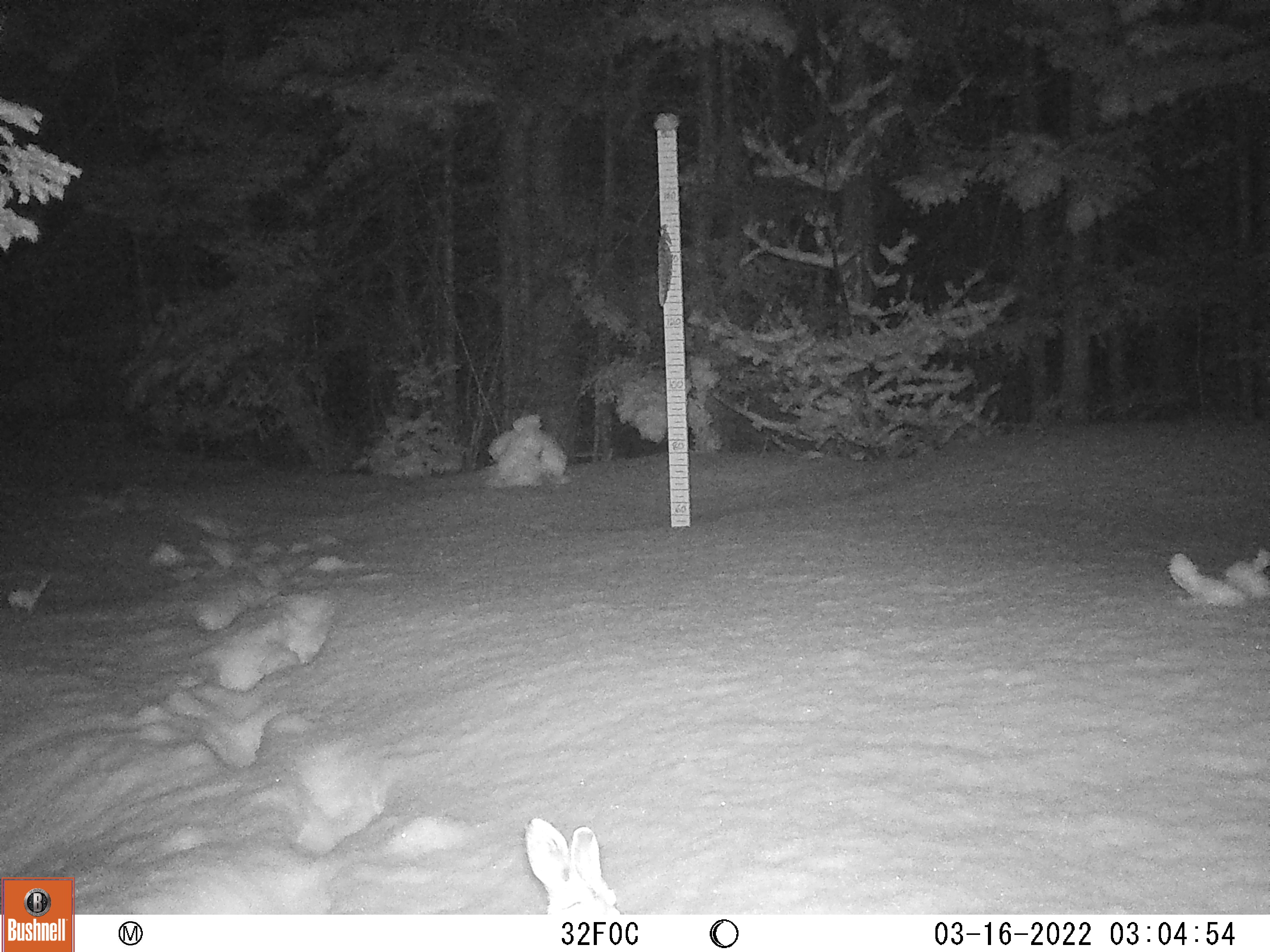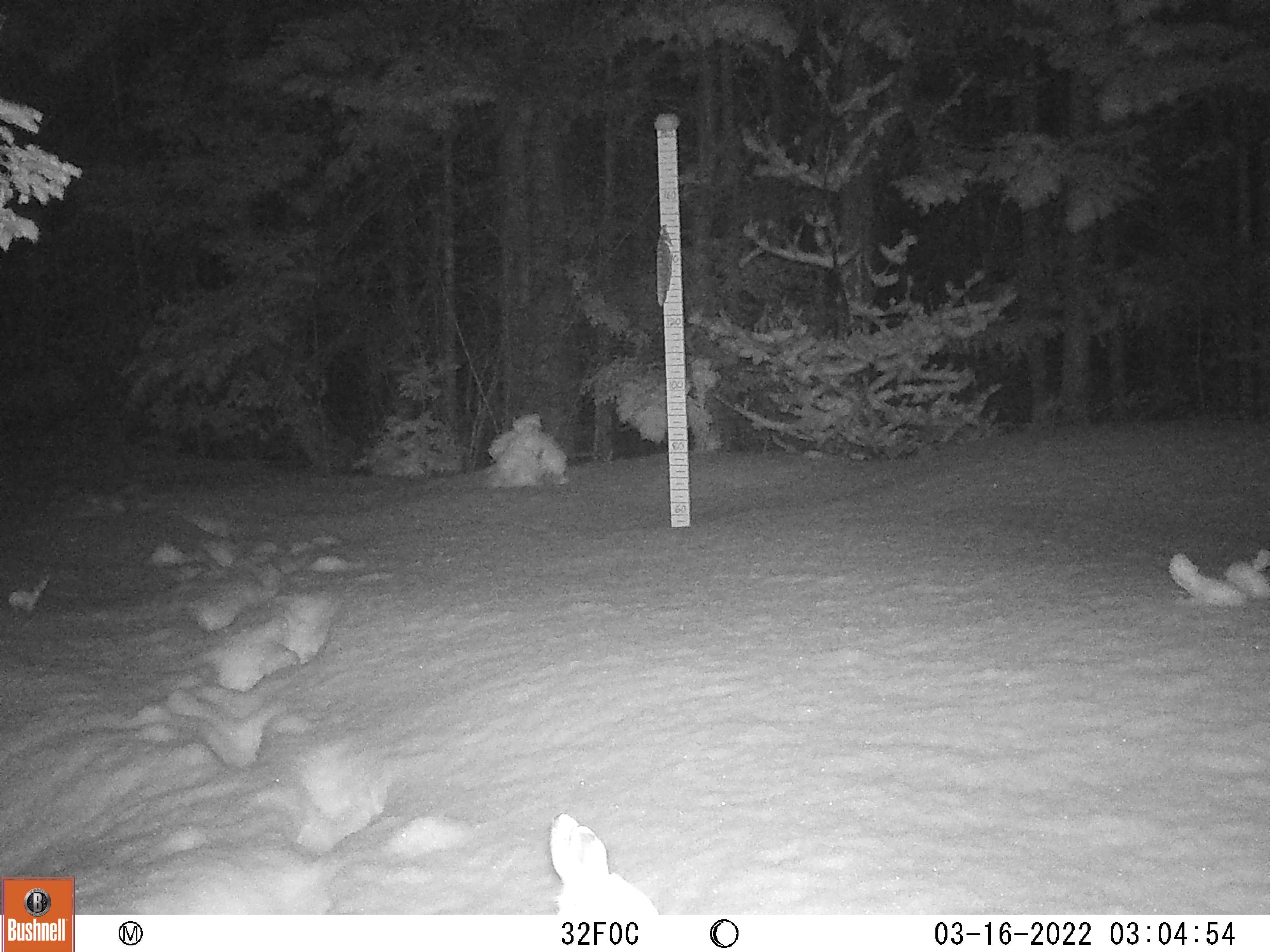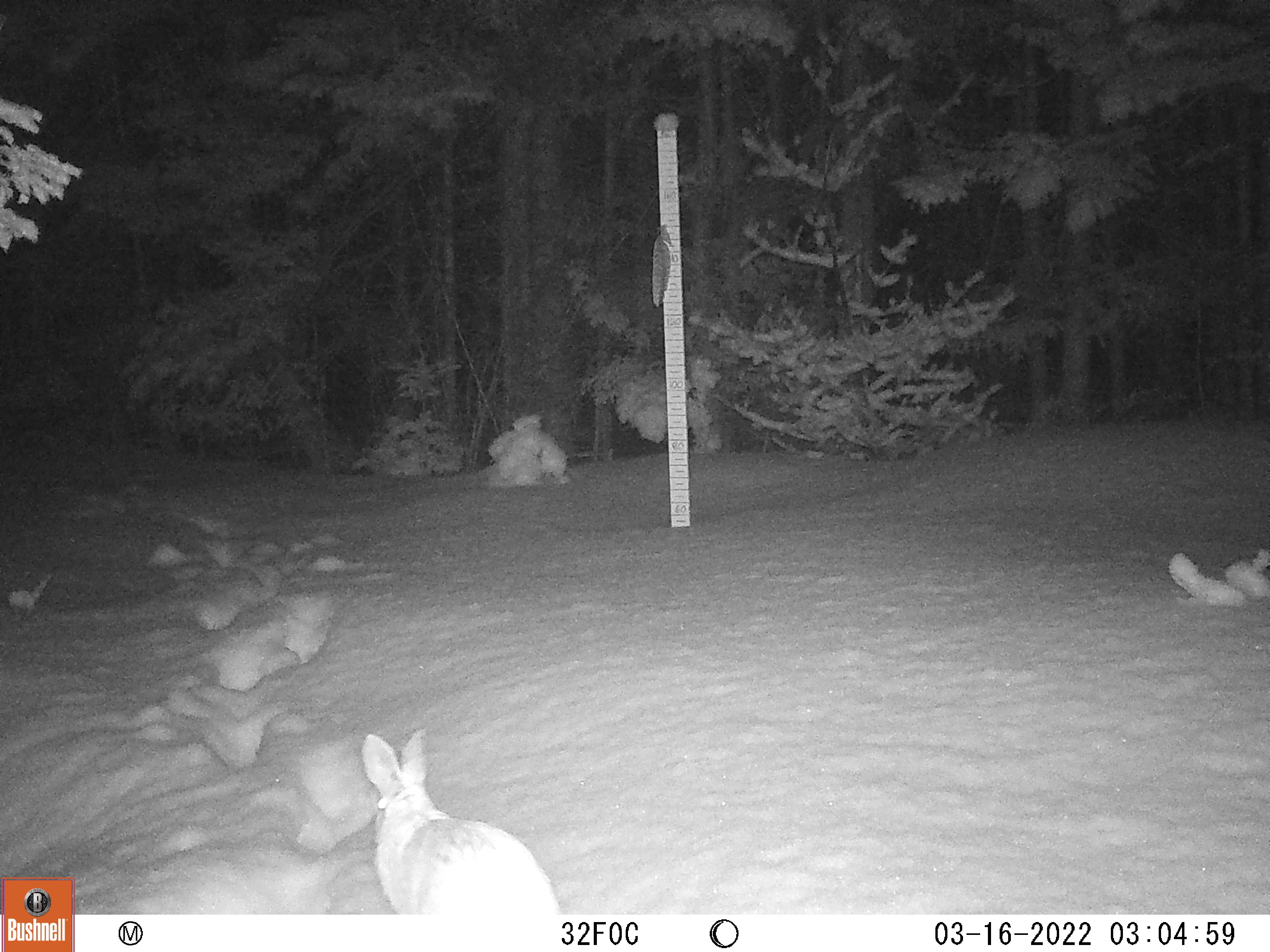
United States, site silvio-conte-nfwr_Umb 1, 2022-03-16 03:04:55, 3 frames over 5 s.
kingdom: Animalia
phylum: Chordata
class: Mammalia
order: Lagomorpha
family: Leporidae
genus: Lepus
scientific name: Lepus americanus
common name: snowshoe hare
Snowshoe hare (Lepus americanus).